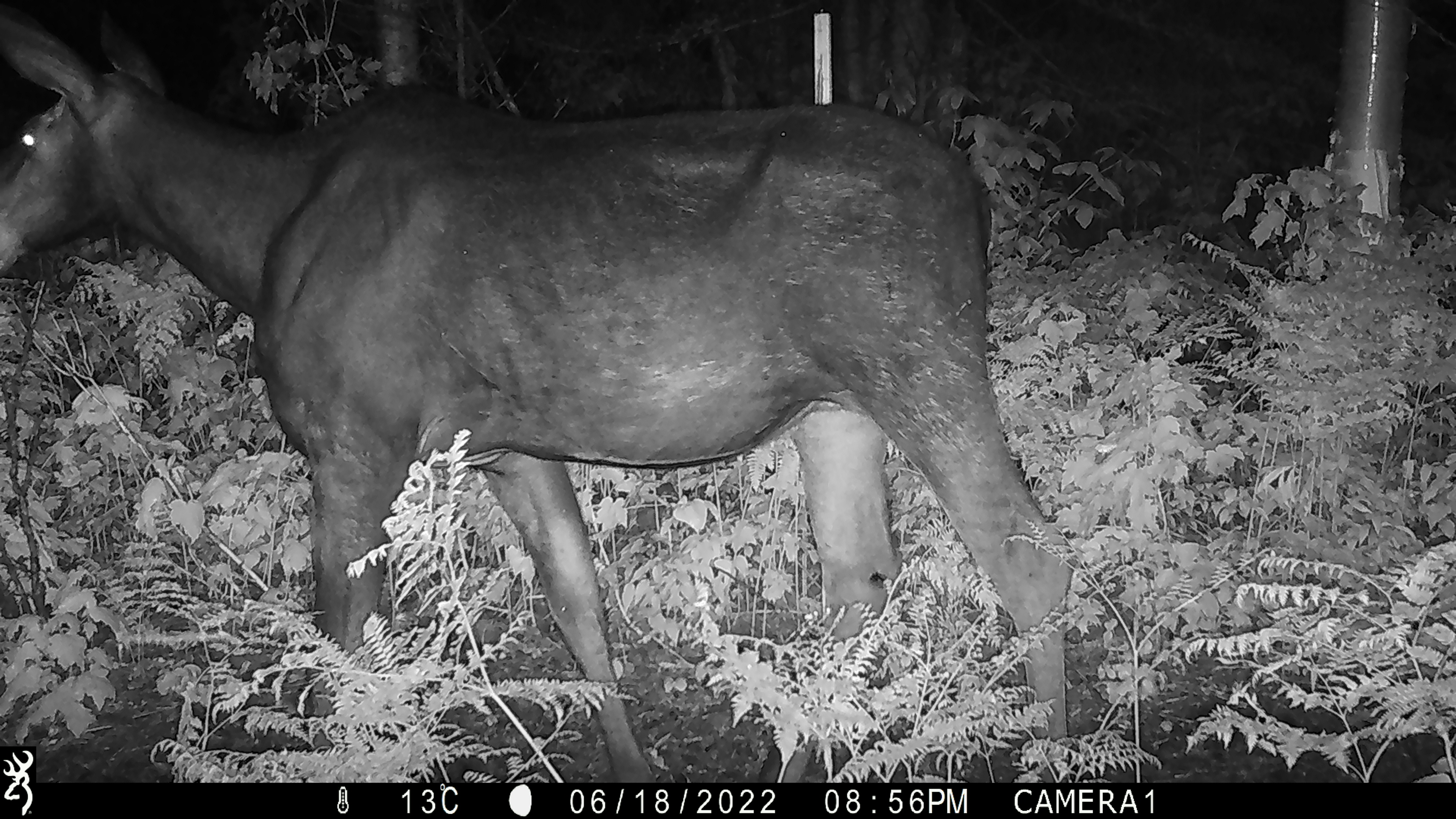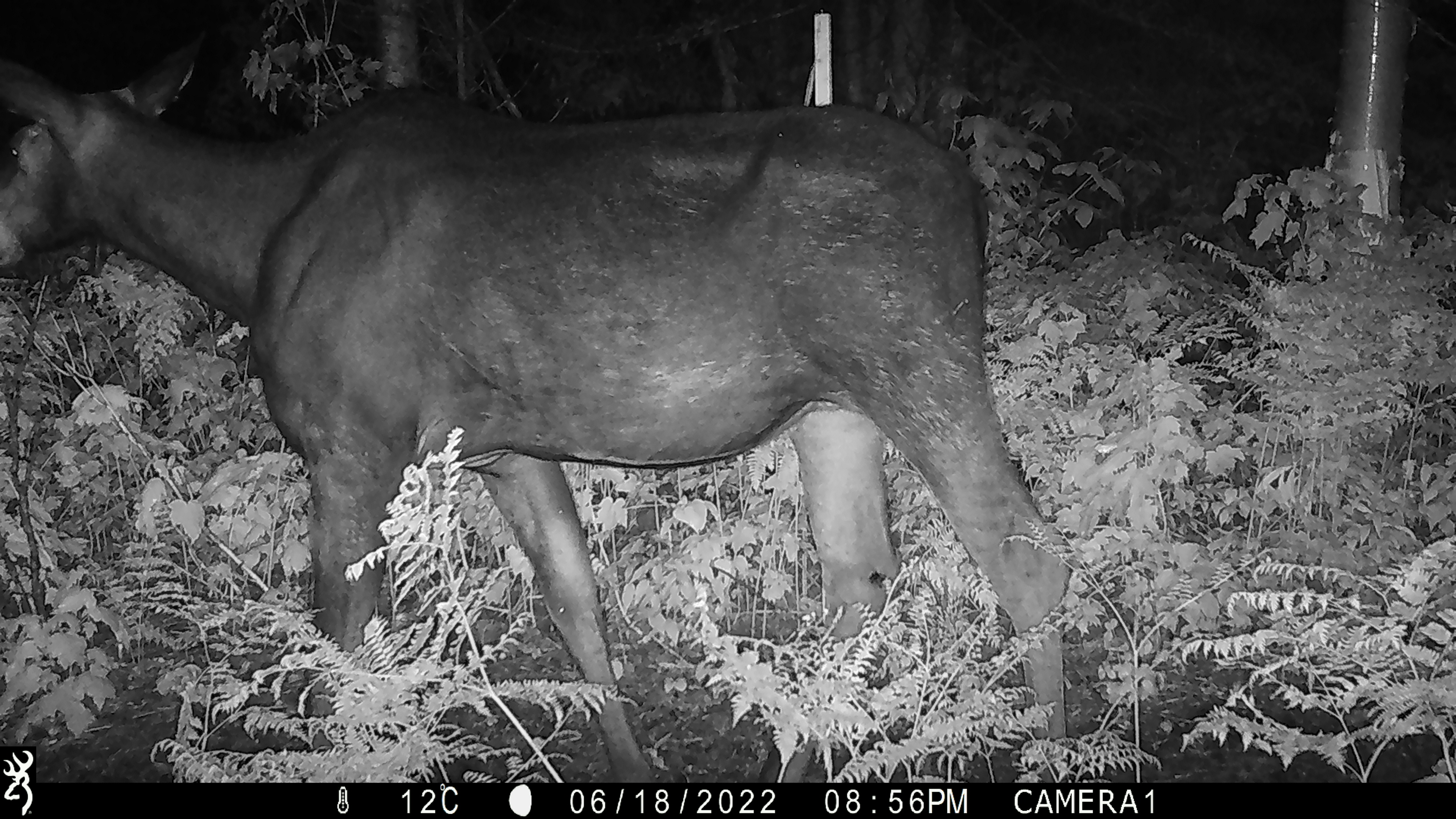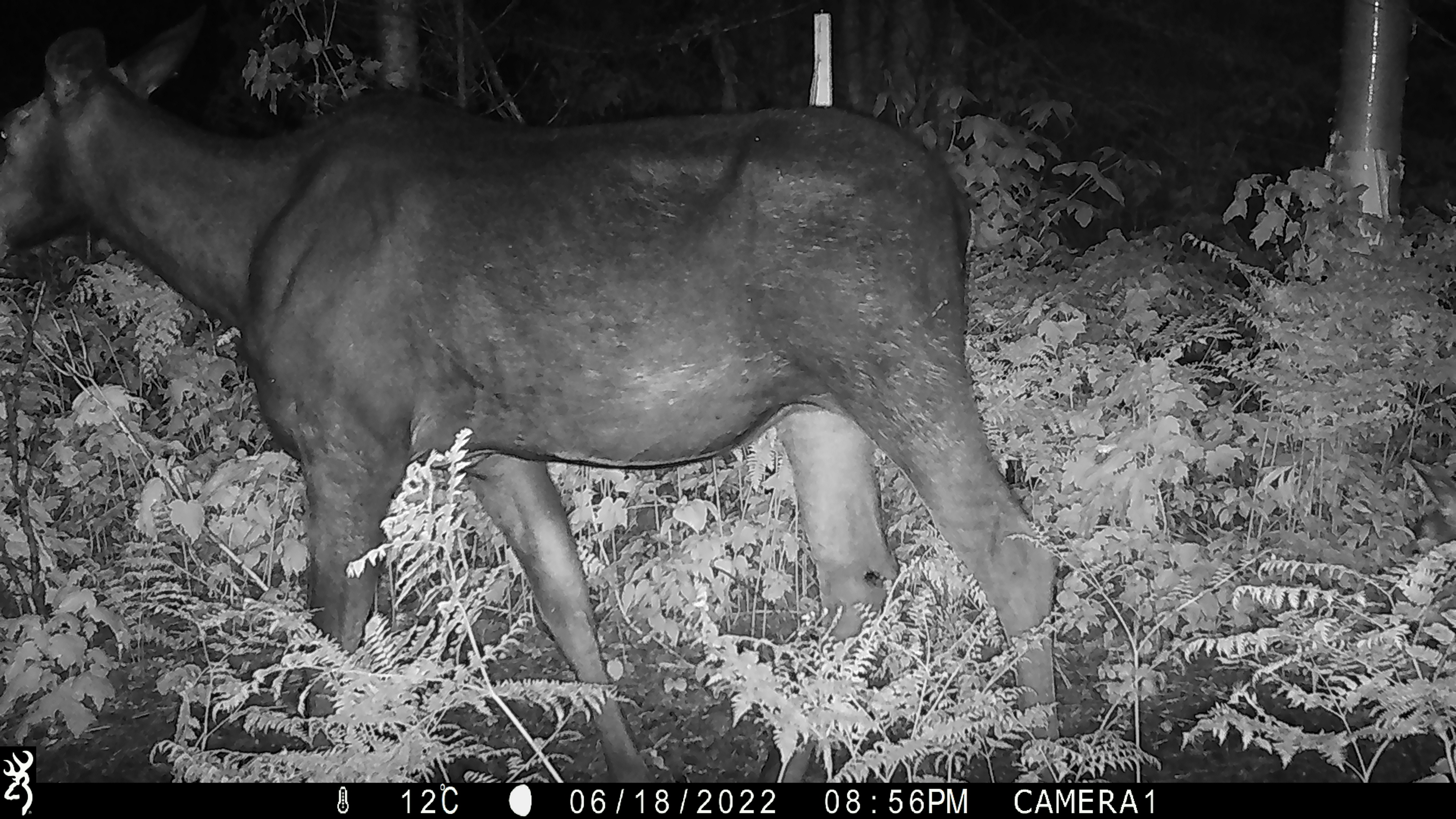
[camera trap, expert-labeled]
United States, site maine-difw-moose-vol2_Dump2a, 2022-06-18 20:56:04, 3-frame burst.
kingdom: Animalia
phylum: Chordata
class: Mammalia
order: Artiodactyla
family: Cervidae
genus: Alces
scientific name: Alces alces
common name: moose